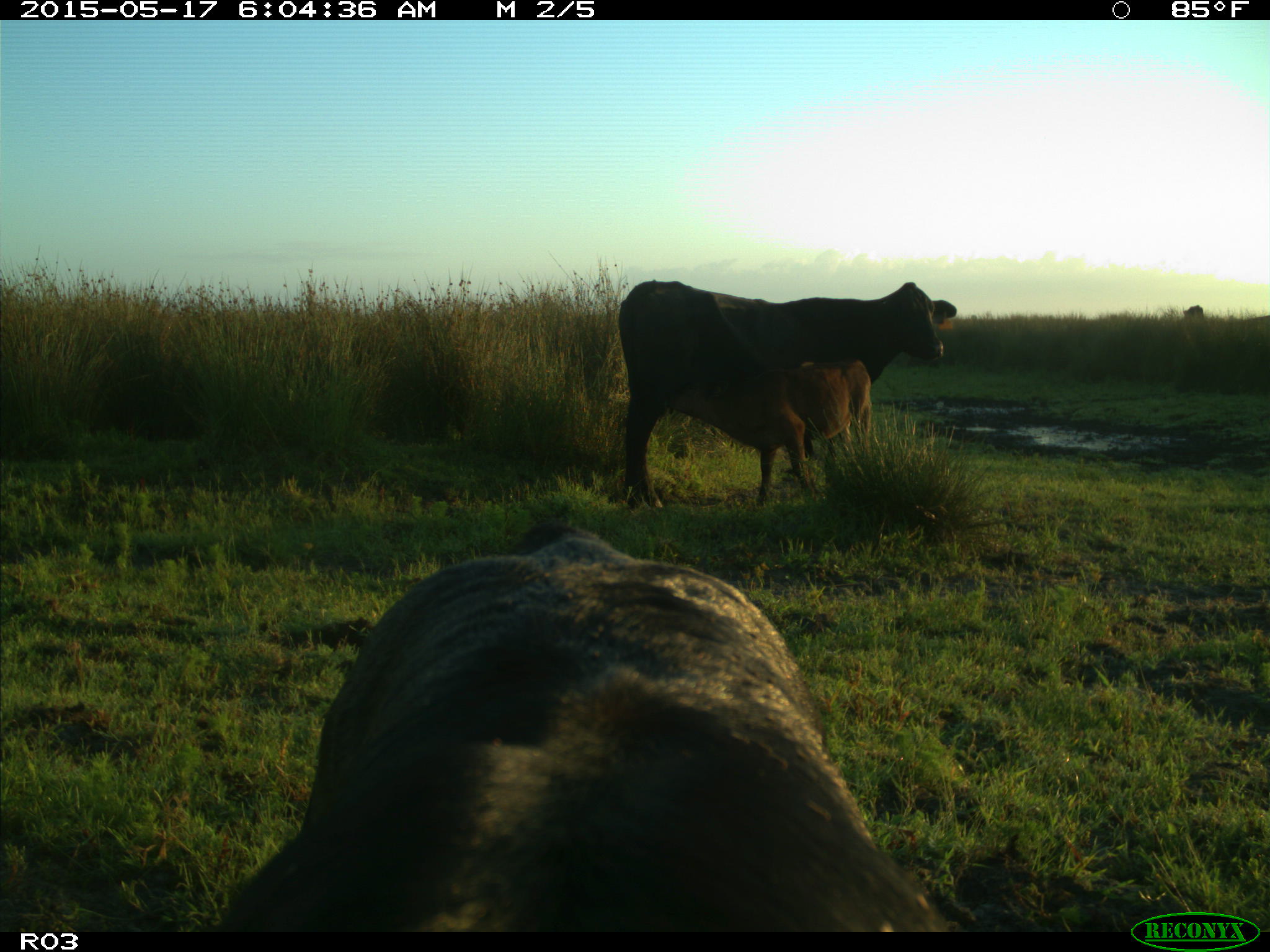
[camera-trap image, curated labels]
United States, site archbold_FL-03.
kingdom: Animalia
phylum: Chordata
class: Mammalia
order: Artiodactyla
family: Bovidae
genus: Bos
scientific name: Bos taurus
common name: domestic cow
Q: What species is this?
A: Bos taurus (domestic cow).